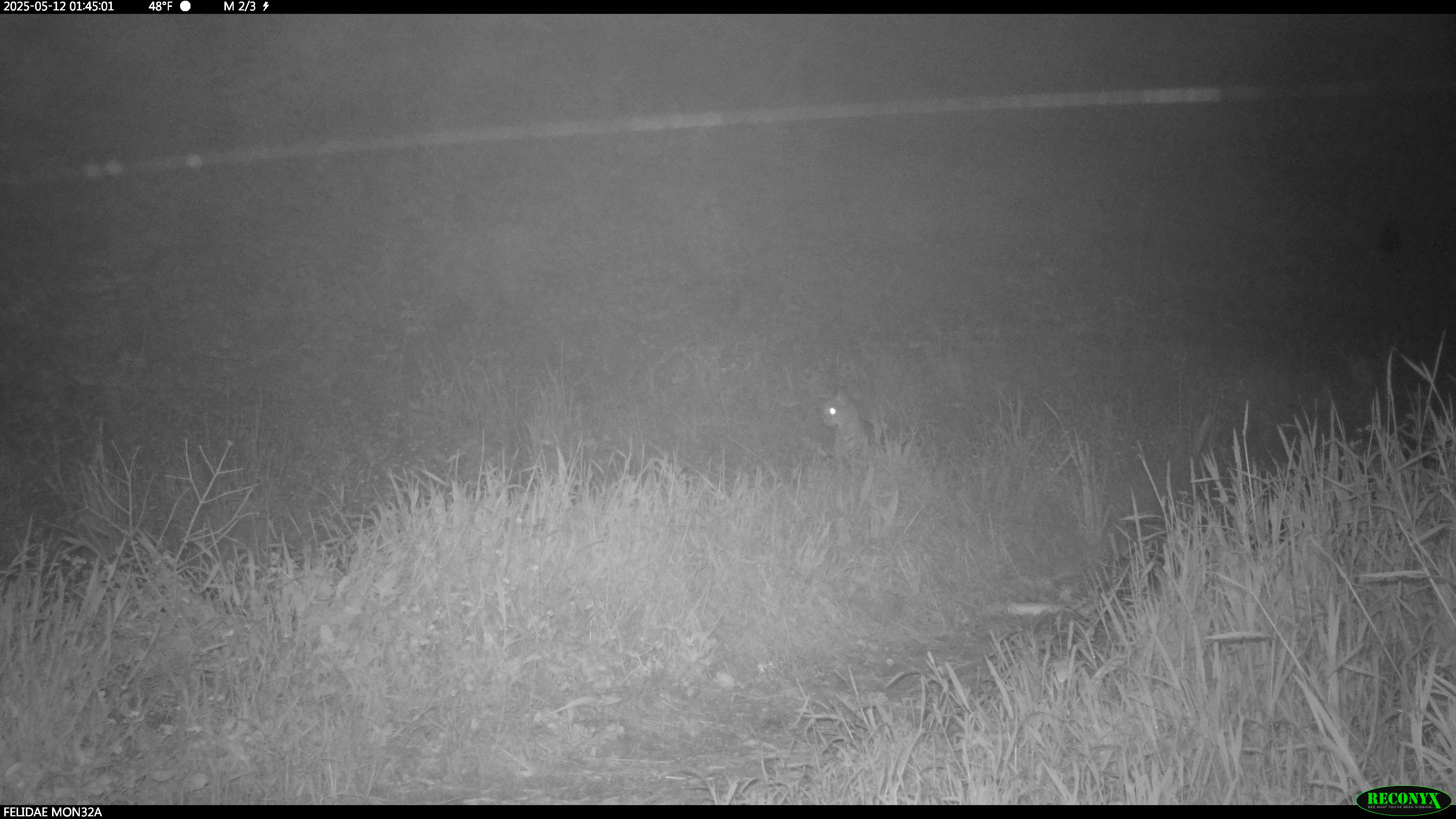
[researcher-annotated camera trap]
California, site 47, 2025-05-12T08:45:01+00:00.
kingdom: Animalia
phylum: Chordata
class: Mammalia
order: Carnivora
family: Felidae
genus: Lynx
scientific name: Lynx rufus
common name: bobcat